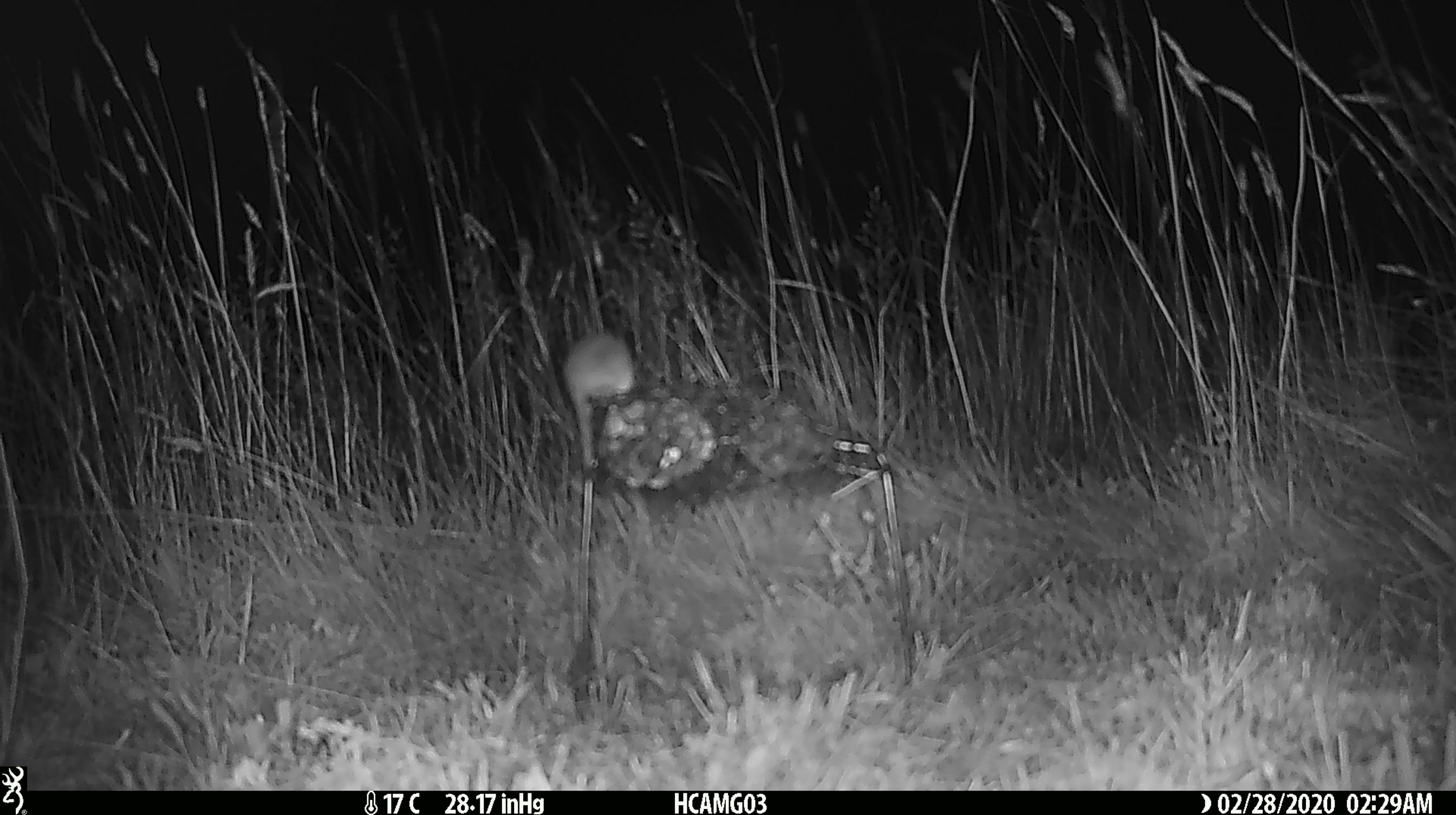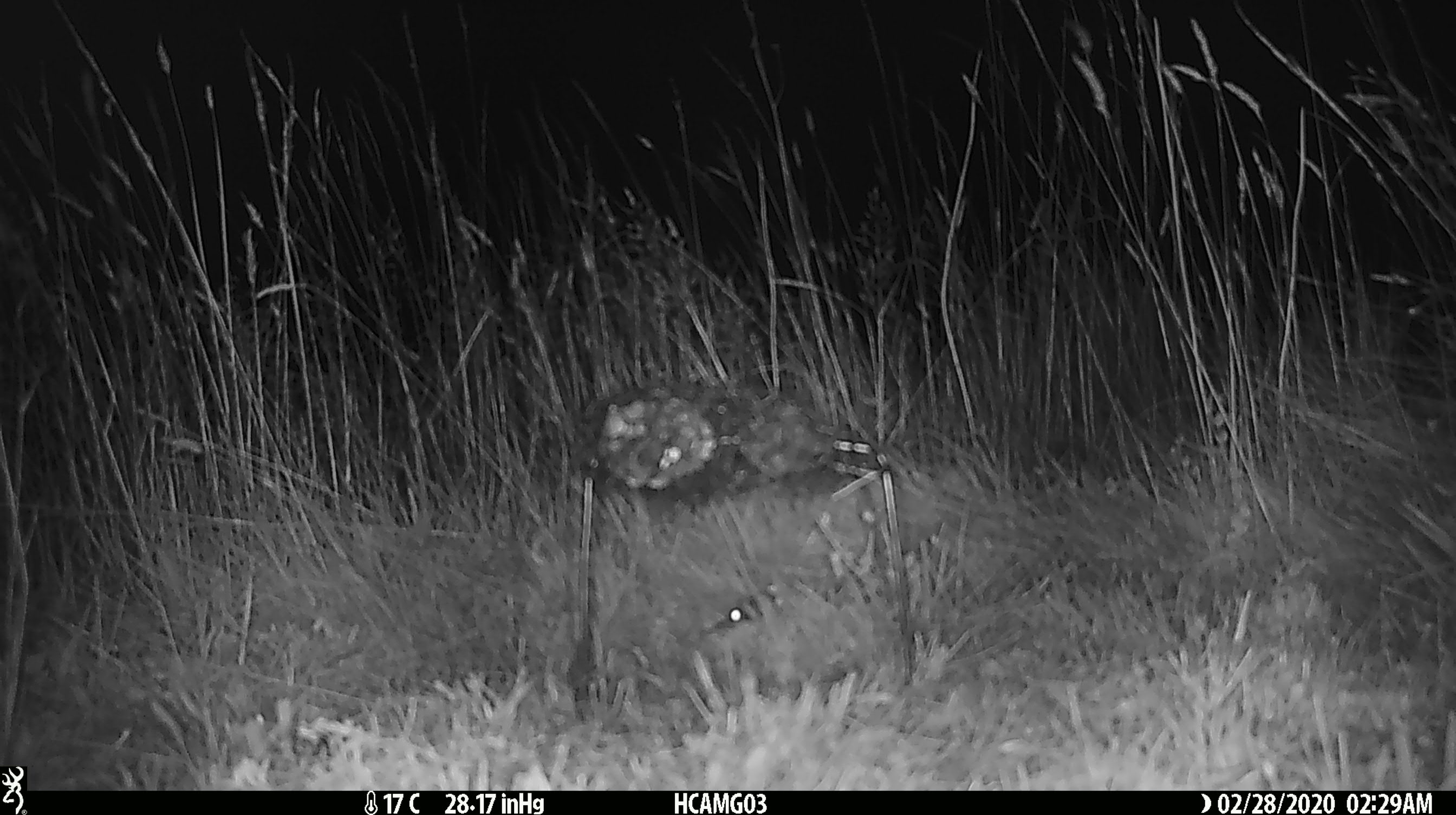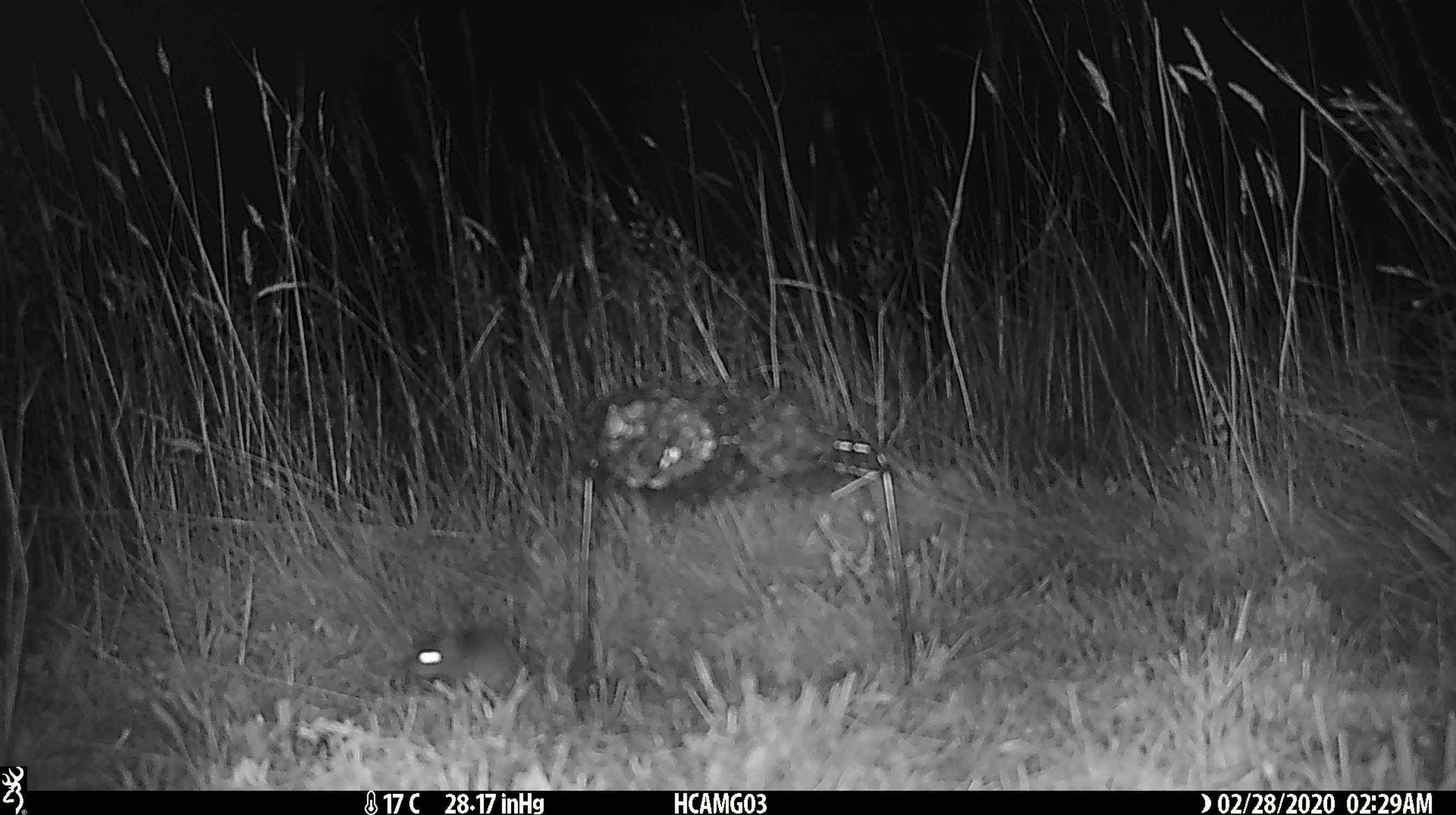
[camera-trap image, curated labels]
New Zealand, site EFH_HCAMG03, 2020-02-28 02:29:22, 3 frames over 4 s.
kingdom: Animalia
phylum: Chordata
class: Mammalia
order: Rodentia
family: Muridae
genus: Mus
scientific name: Mus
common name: mouse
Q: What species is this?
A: Mouse (Mus).